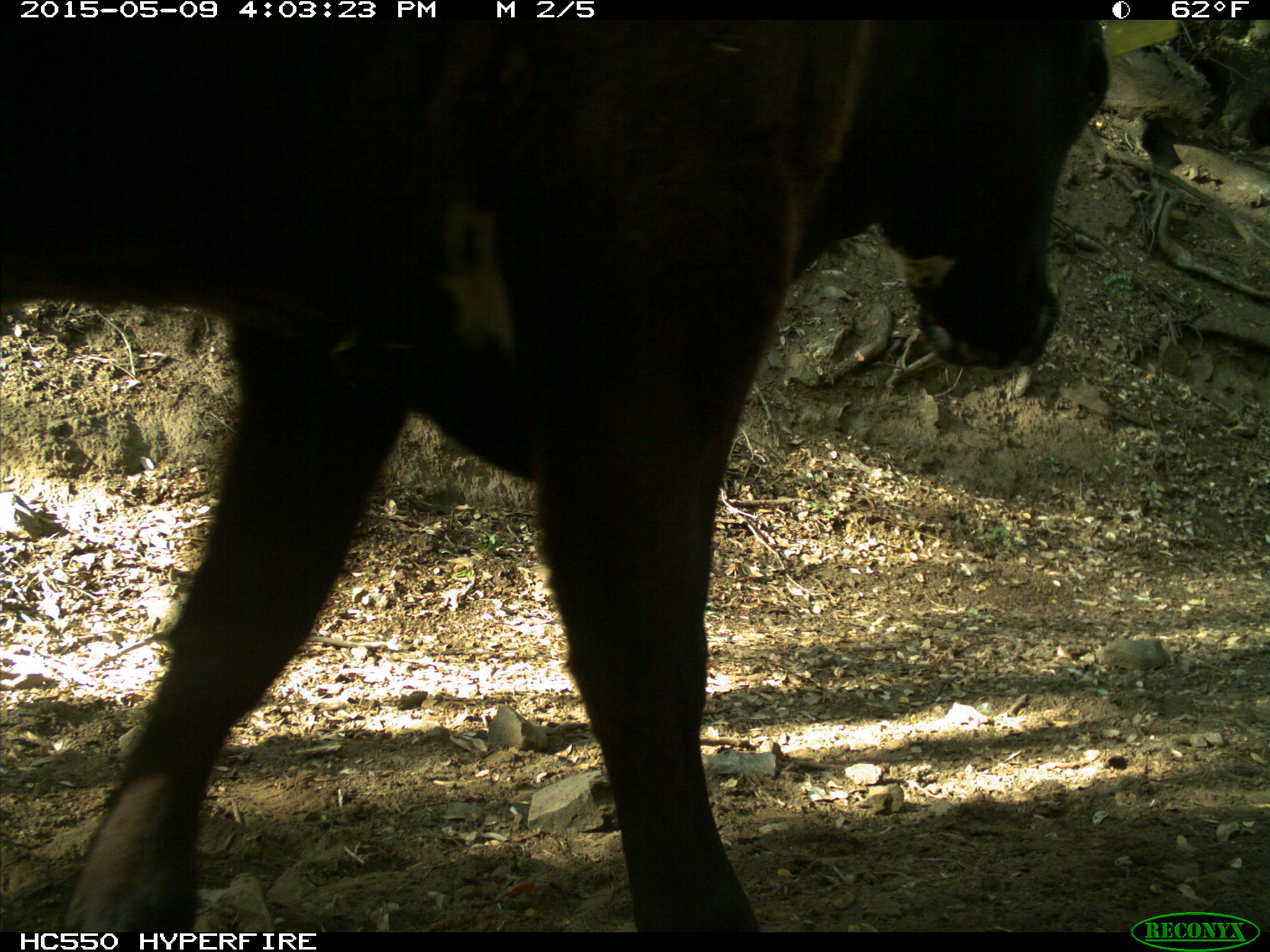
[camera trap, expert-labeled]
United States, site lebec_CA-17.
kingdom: Animalia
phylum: Chordata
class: Mammalia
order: Artiodactyla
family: Bovidae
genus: Bos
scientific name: Bos taurus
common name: domestic cow